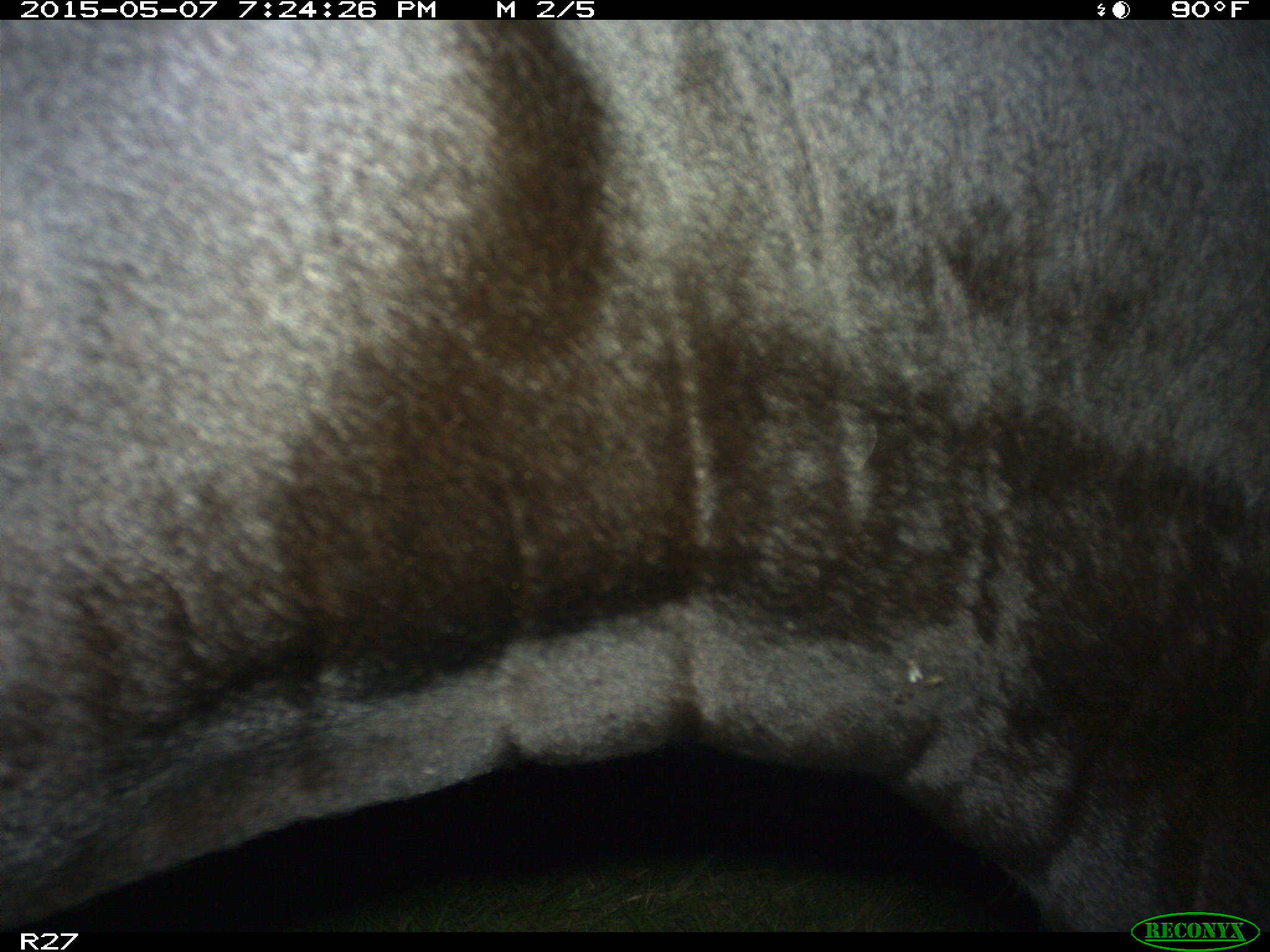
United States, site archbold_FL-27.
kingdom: Animalia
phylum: Chordata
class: Mammalia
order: Artiodactyla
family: Bovidae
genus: Bos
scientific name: Bos taurus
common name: domestic cow